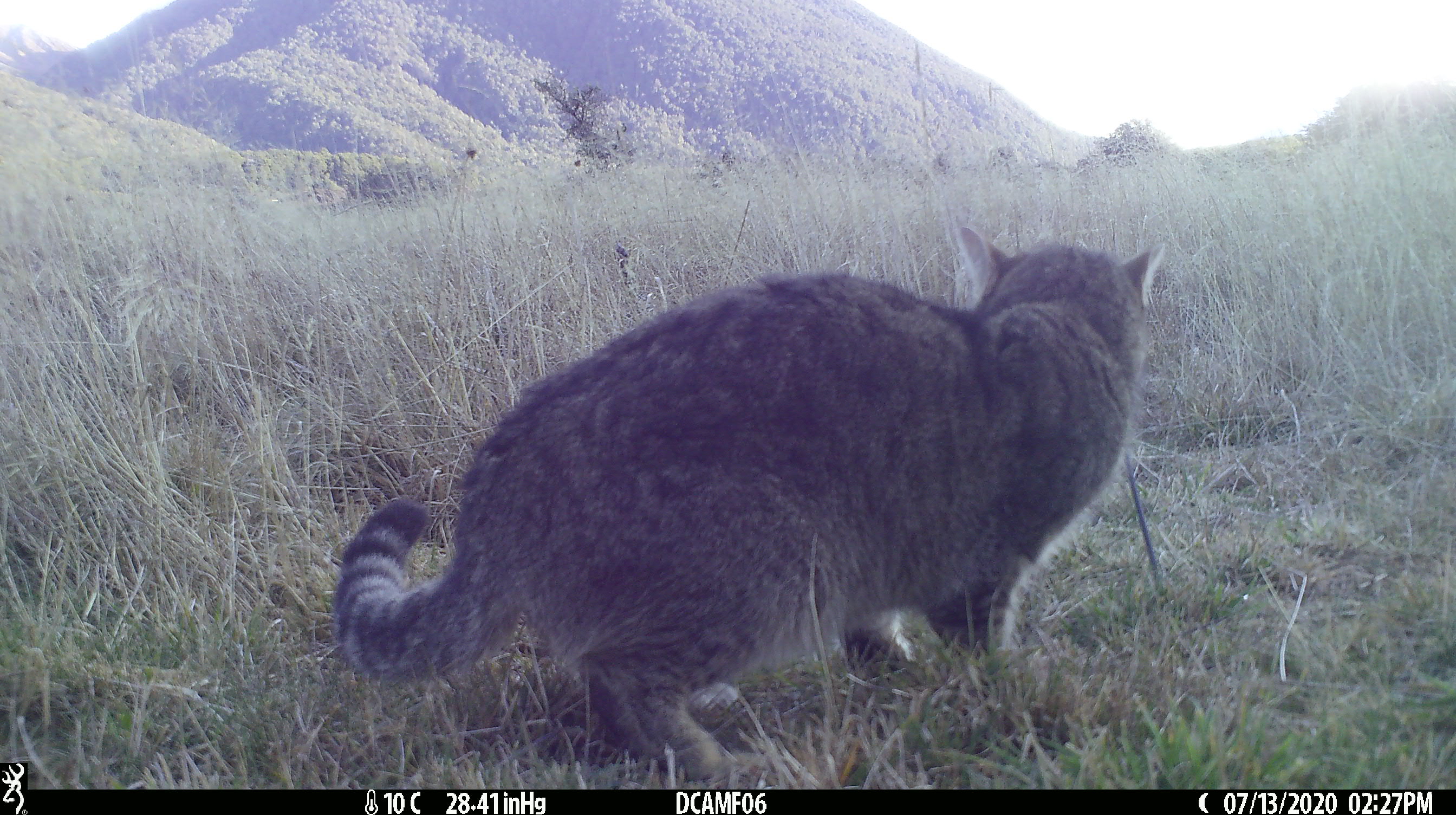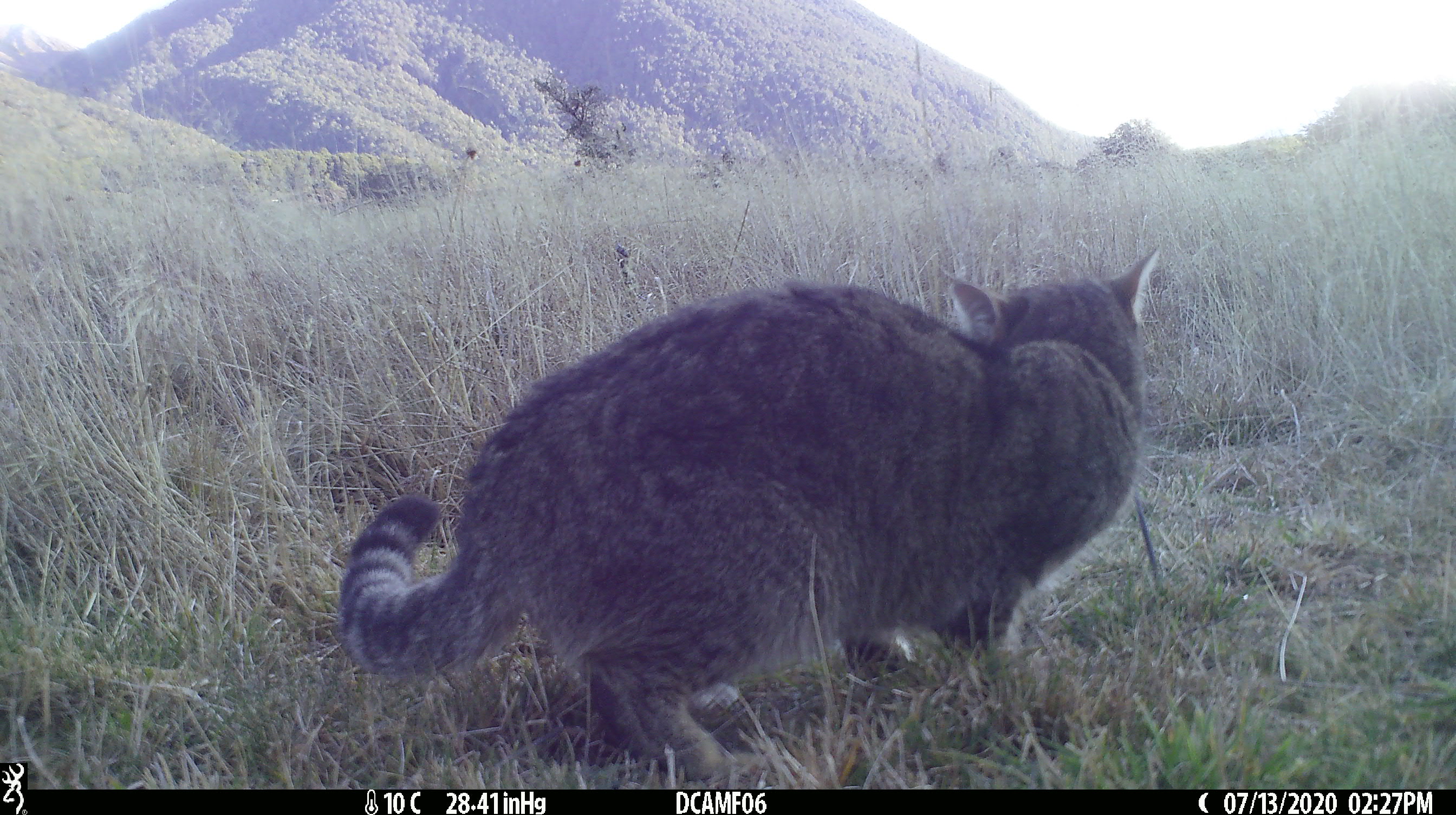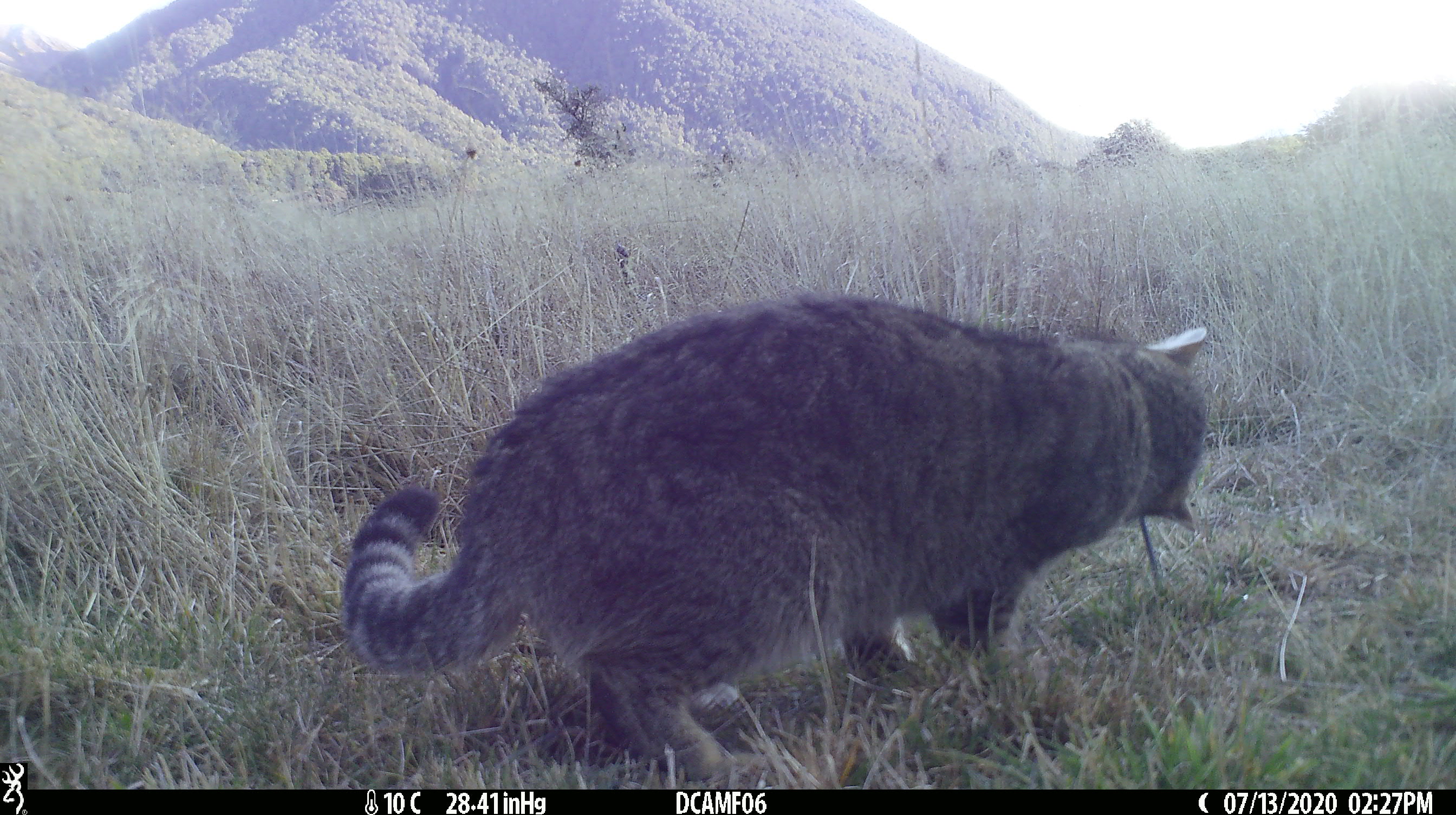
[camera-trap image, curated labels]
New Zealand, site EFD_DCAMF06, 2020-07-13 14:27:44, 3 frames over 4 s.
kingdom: Animalia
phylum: Chordata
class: Mammalia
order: Carnivora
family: Felidae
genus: Felis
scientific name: Felis catus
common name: domestic cat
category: cat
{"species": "cat (domestic cat) (Felis catus)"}